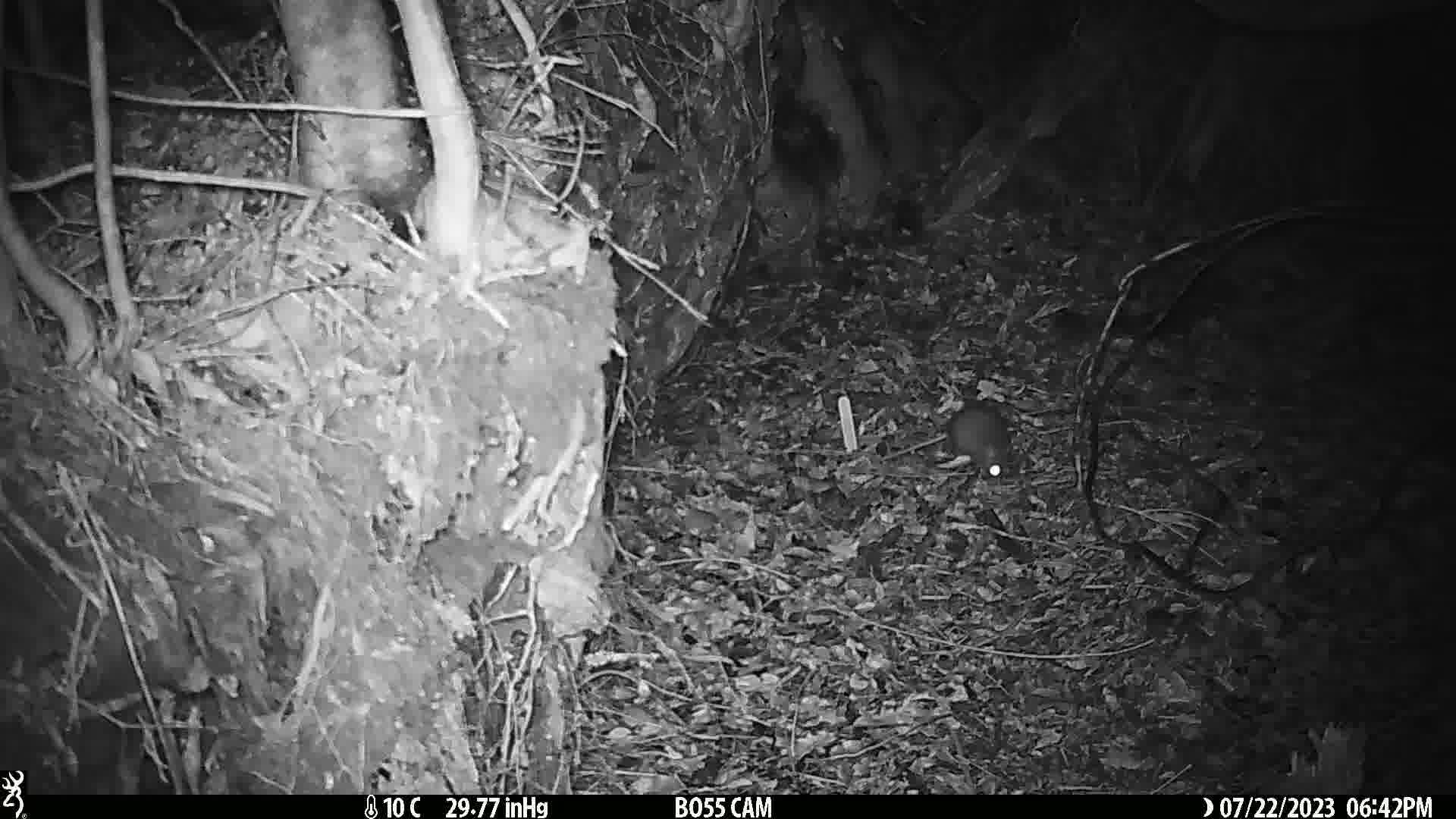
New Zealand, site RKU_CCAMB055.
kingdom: Animalia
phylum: Chordata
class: Mammalia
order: Rodentia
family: Muridae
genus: Rattus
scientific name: Rattus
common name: rat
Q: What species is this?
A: Rat (Rattus).